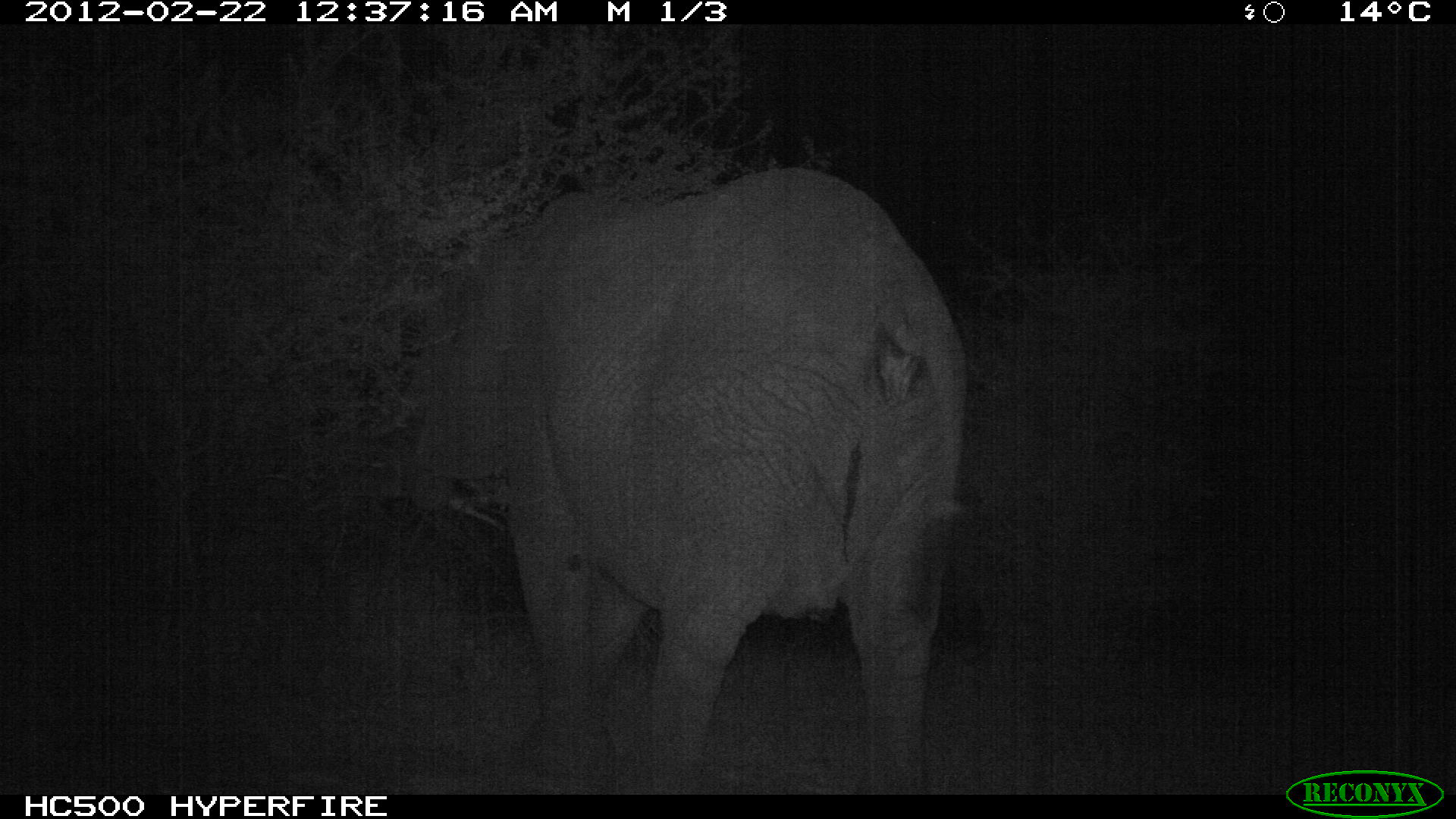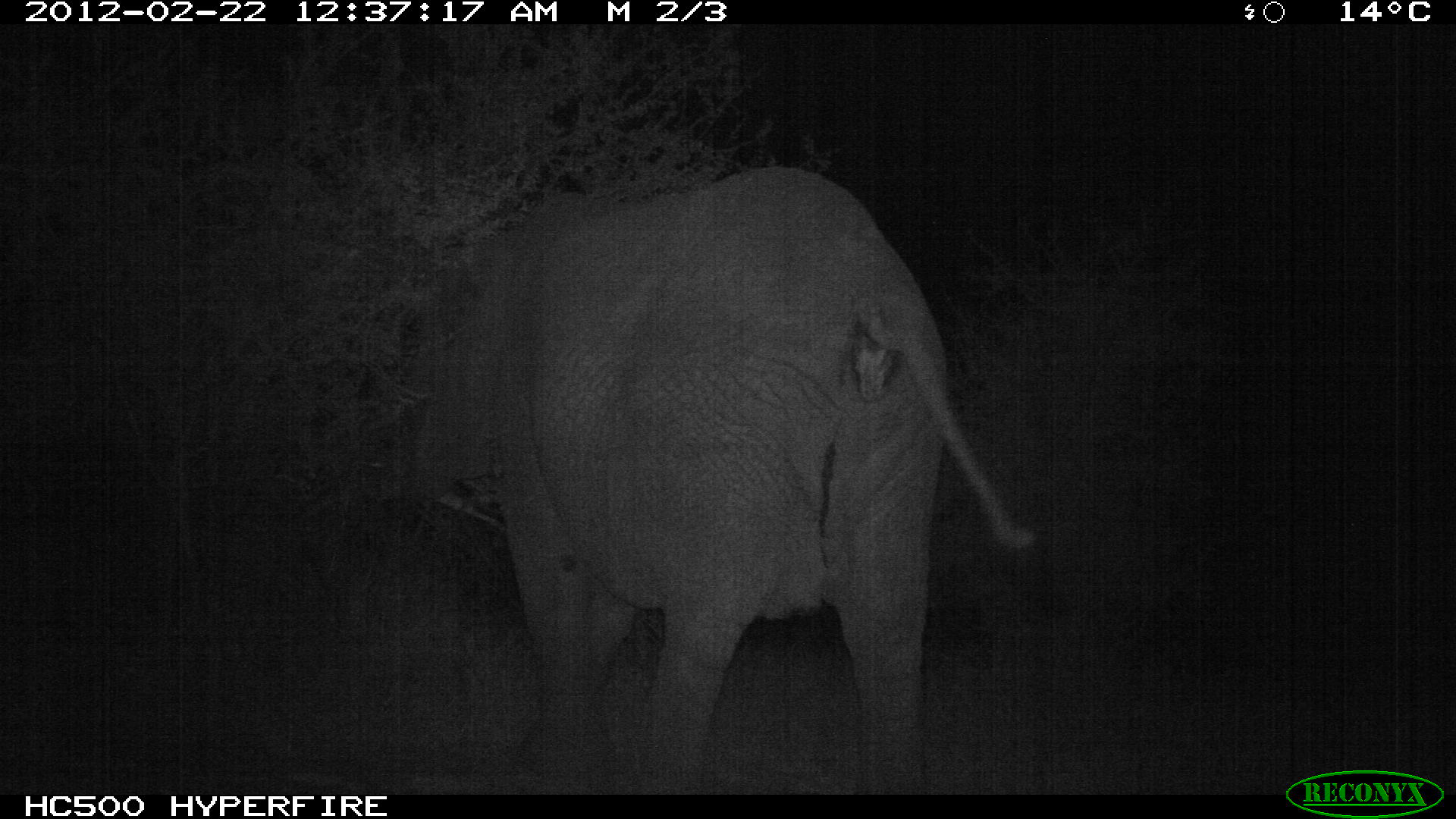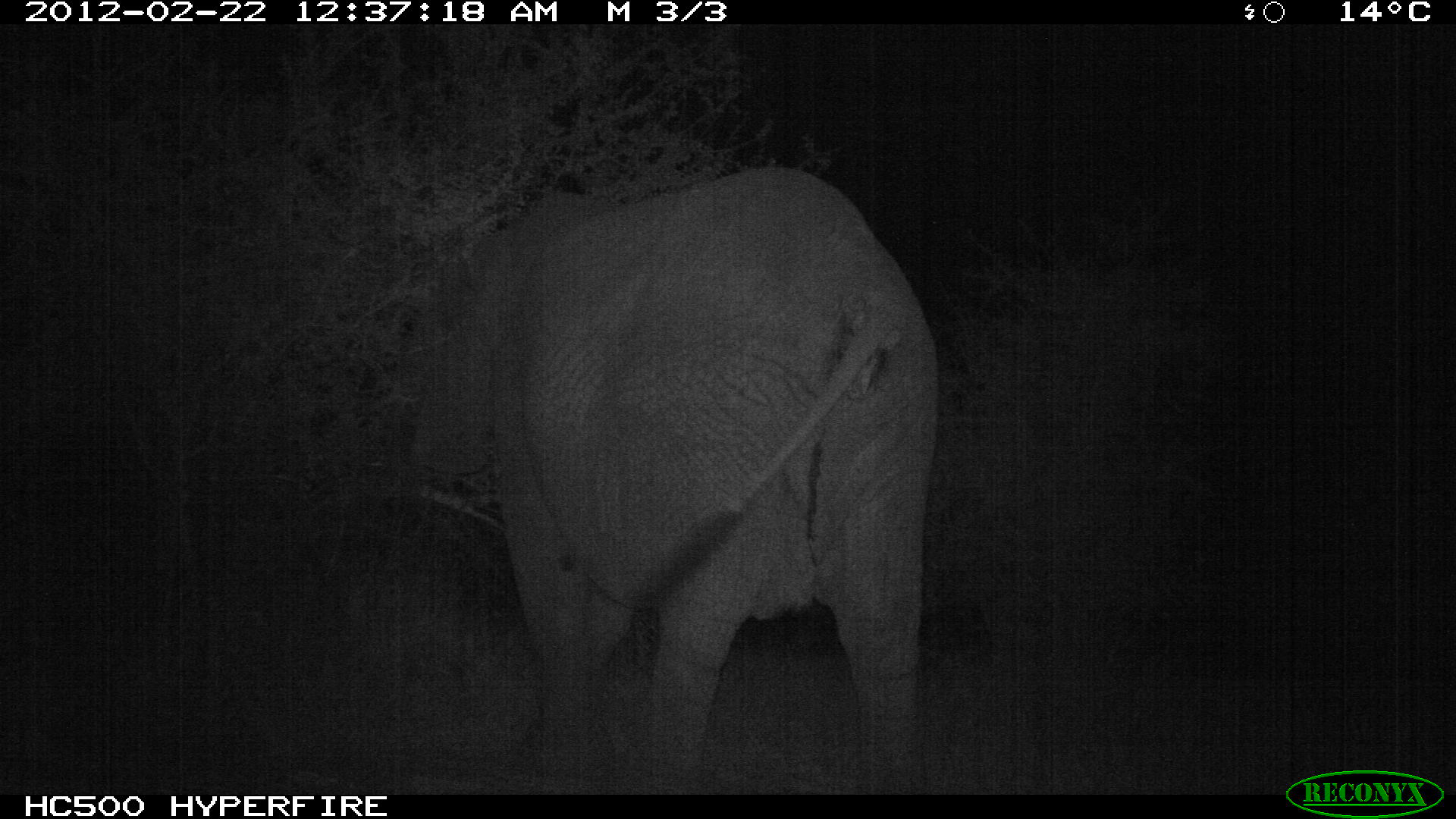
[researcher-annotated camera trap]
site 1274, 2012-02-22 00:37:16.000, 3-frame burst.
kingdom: Animalia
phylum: Chordata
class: Mammalia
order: Proboscidea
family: Elephantidae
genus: Loxodonta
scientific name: Loxodonta africana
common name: african bush elephant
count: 1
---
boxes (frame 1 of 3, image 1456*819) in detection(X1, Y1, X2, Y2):
loxodonta africana: detection(394, 155, 970, 791)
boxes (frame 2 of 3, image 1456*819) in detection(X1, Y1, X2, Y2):
loxodonta africana: detection(396, 163, 1041, 791)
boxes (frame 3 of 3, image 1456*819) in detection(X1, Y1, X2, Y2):
loxodonta africana: detection(396, 161, 938, 791)